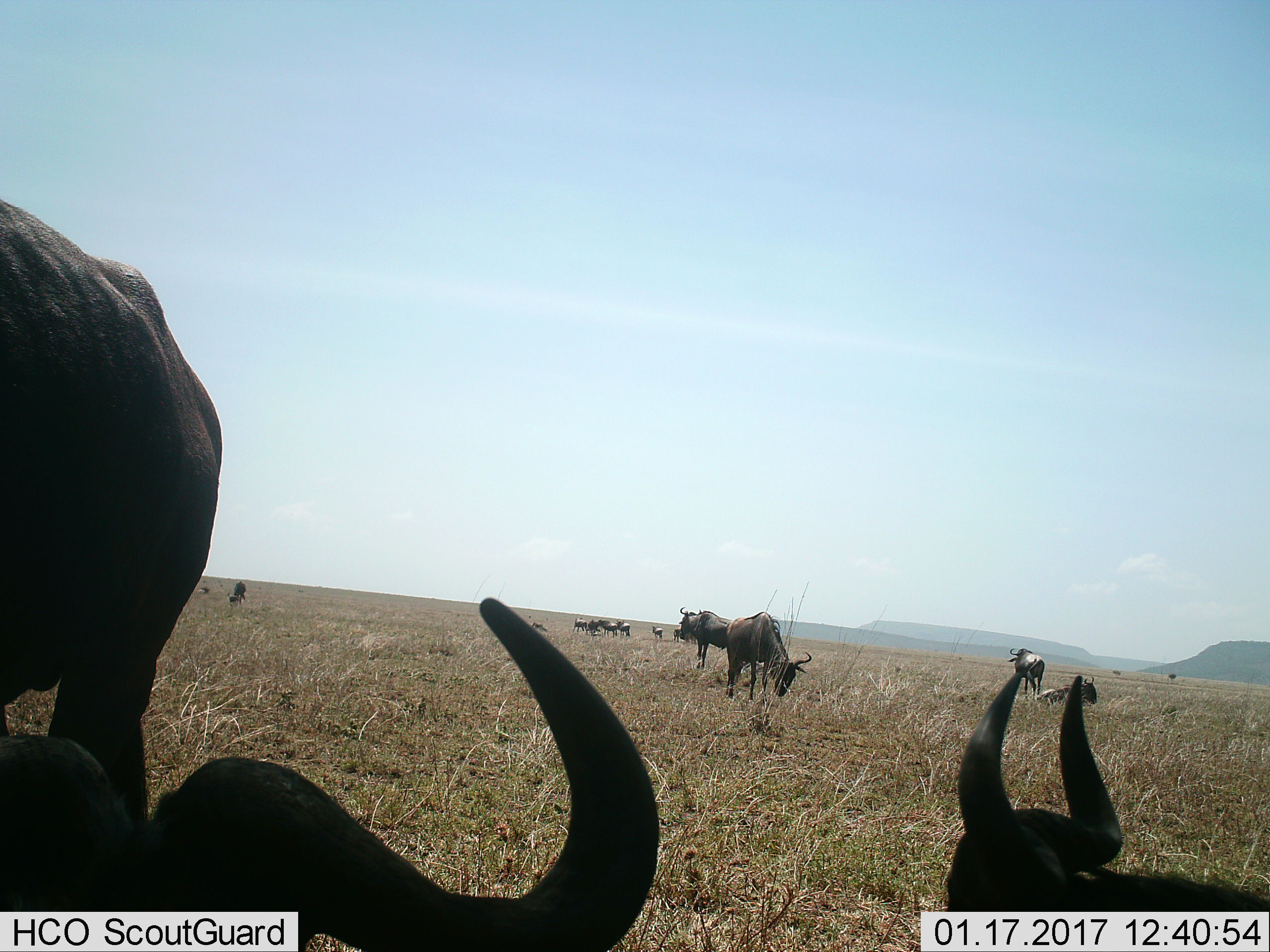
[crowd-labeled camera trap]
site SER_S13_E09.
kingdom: Animalia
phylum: Chordata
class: Mammalia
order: Artiodactyla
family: Bovidae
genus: Connochaetes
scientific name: Connochaetes taurinus taurinus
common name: blue wildebeest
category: wildebeestblue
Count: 11-50.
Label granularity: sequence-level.